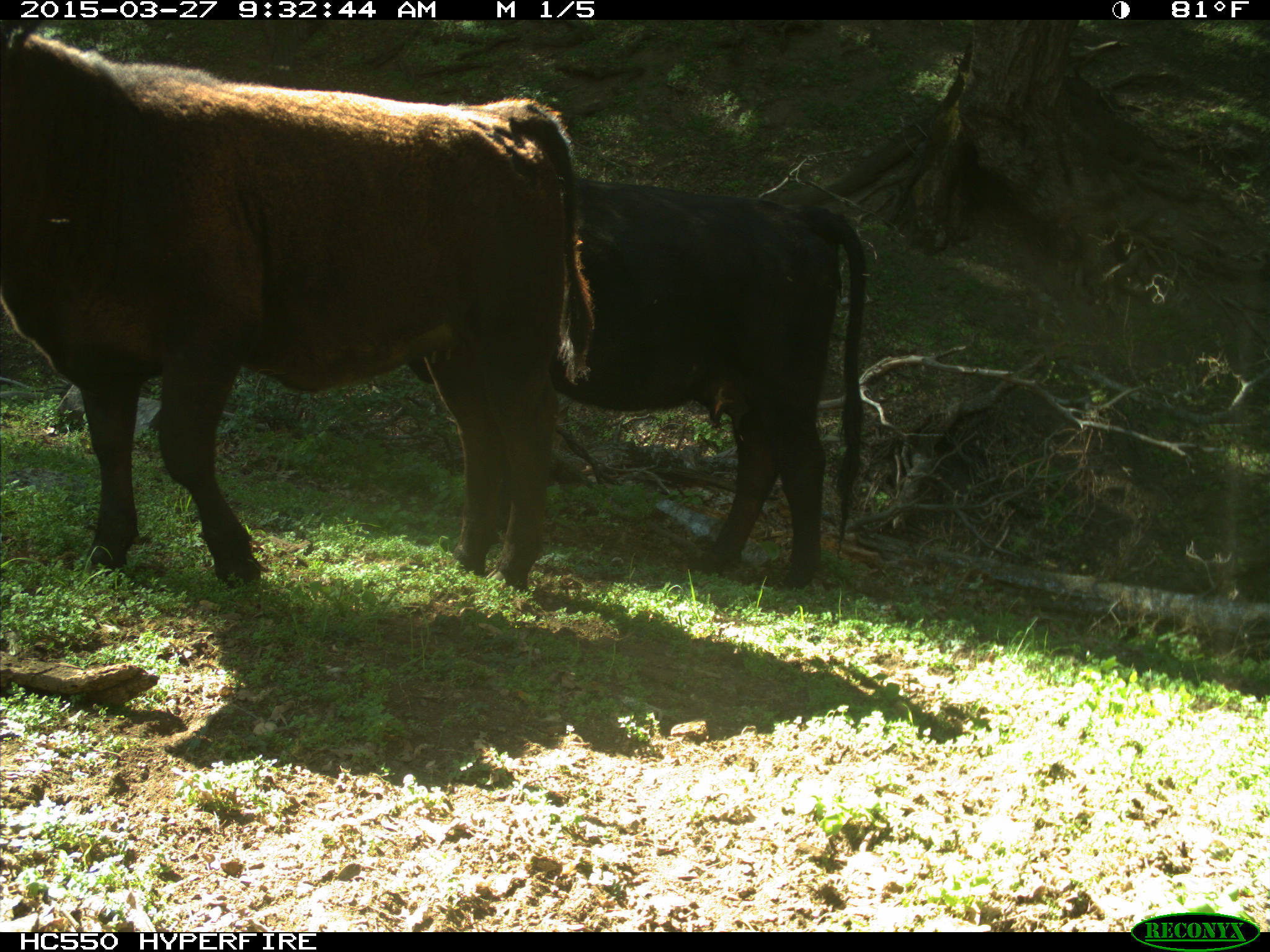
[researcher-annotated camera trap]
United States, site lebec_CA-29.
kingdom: Animalia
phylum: Chordata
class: Mammalia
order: Artiodactyla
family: Bovidae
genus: Bos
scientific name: Bos taurus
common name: domestic cow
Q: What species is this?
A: Bos taurus (domestic cow).